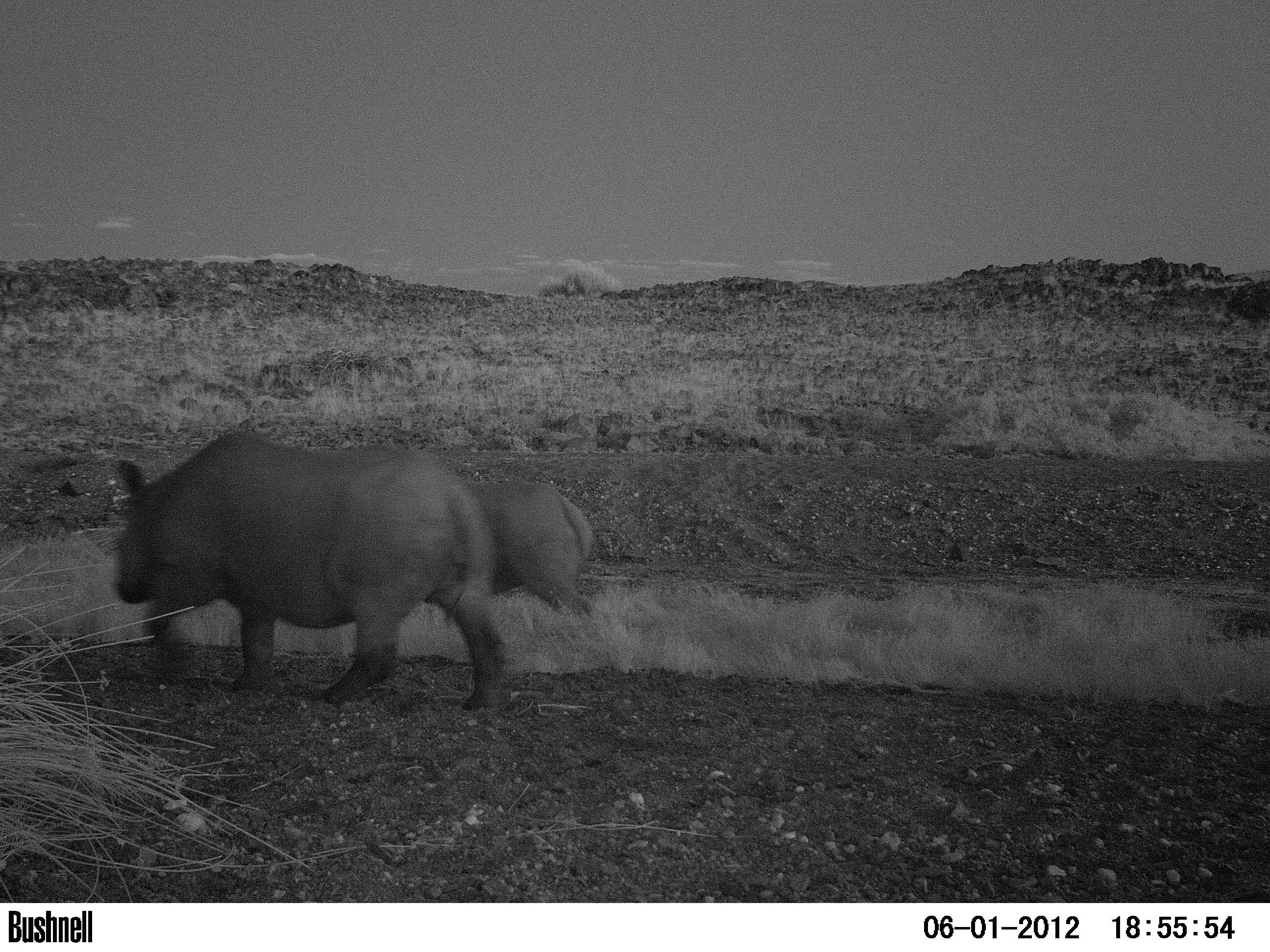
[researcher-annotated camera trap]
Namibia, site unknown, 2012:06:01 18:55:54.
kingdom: Animalia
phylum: Chordata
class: Mammalia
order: Perissodactyla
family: Rhinocerotidae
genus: Diceros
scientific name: Diceros bicornis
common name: black rhinoceros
Diceros bicornis (black rhinoceros).